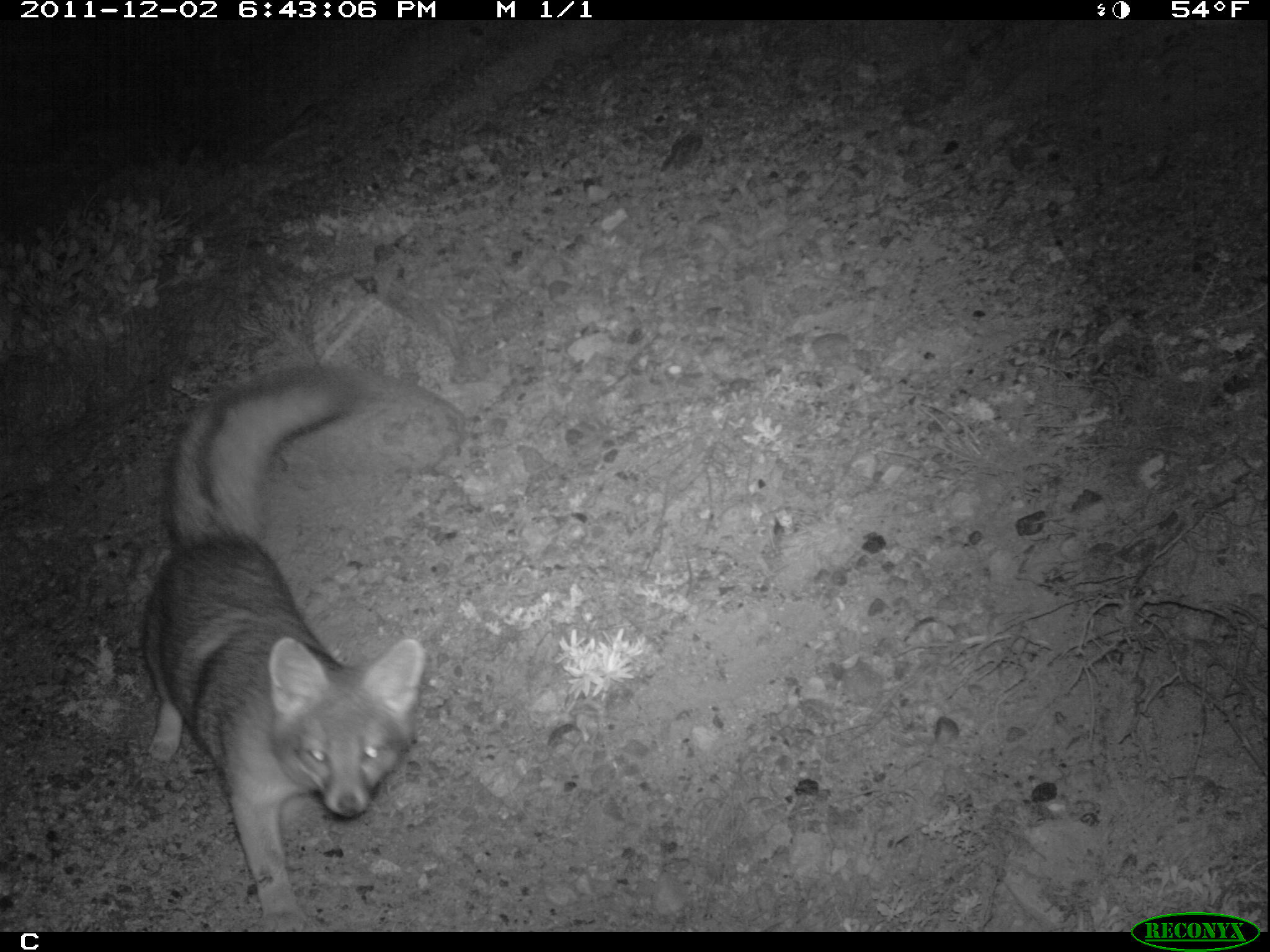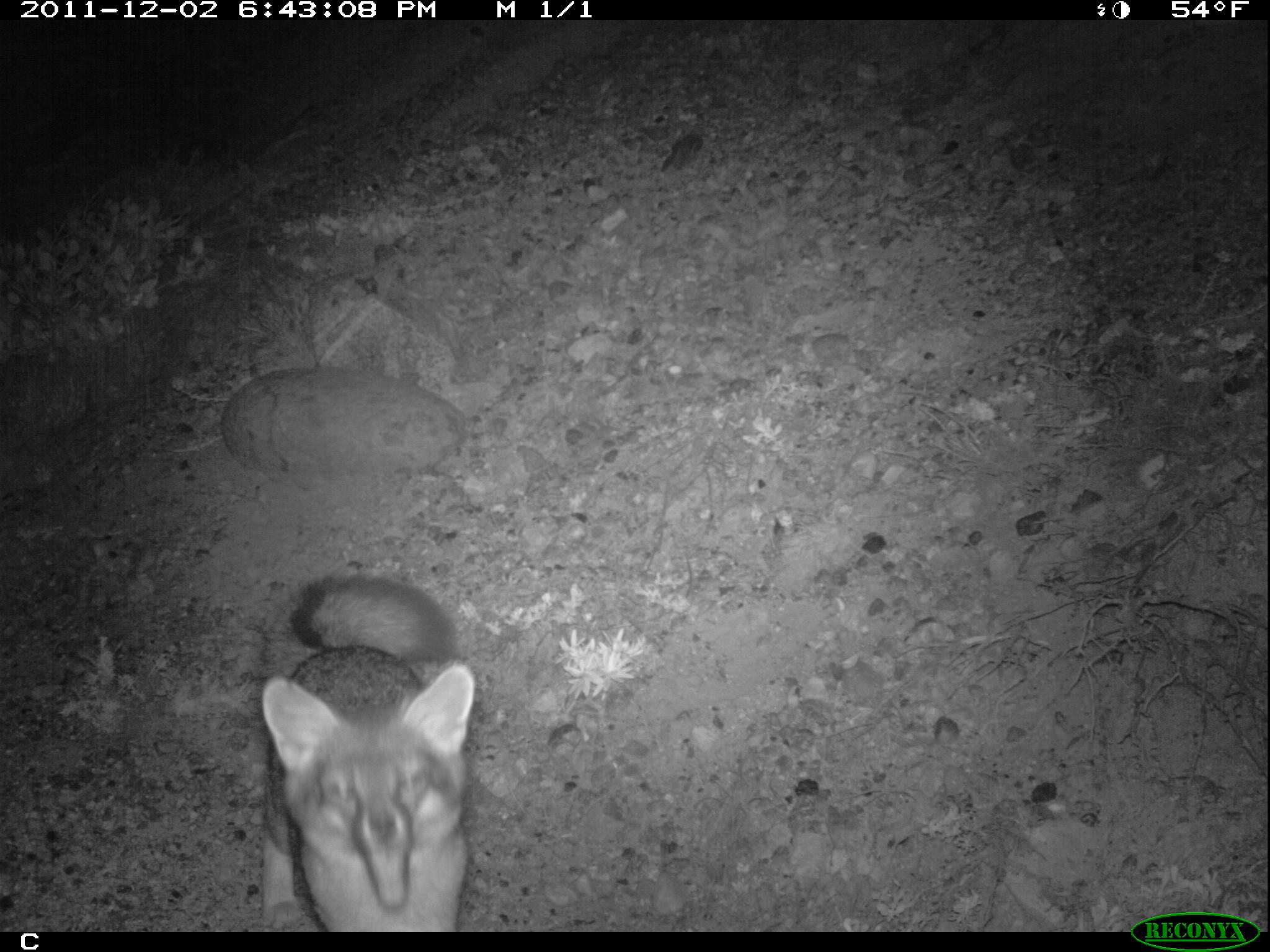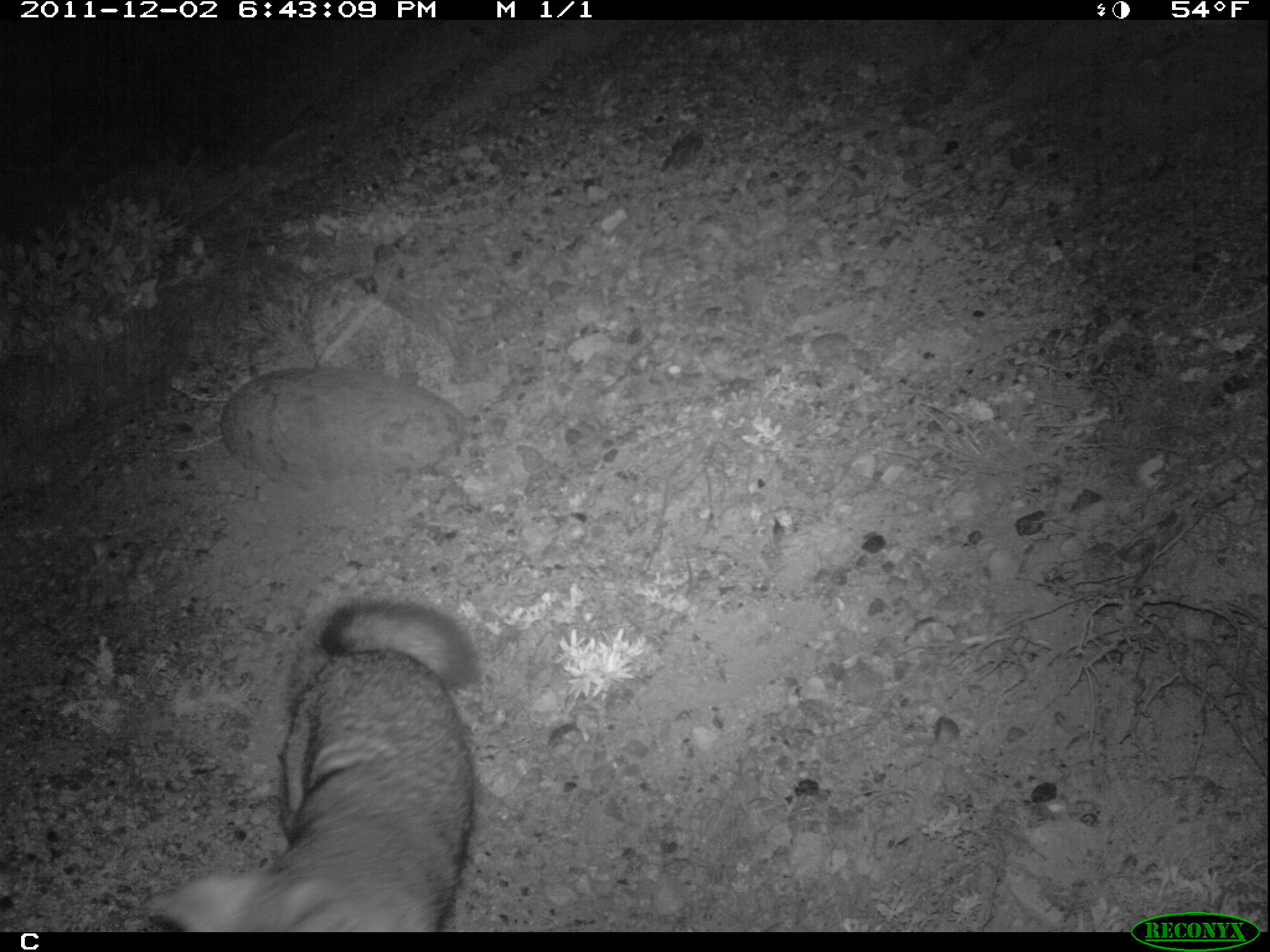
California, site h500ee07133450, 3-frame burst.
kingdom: Animalia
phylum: Chordata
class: Mammalia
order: Carnivora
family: Canidae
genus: Urocyon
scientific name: Urocyon littoralis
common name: island fox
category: fox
Fox (island fox) (Urocyon littoralis).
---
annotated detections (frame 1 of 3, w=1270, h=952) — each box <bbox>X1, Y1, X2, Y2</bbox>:
fox: <bbox>142, 359, 425, 925</bbox>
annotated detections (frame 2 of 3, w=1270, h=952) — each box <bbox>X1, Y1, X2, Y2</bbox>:
fox: <bbox>260, 573, 474, 932</bbox>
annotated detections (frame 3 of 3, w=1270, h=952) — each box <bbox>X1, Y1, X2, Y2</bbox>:
fox: <bbox>146, 599, 480, 932</bbox>